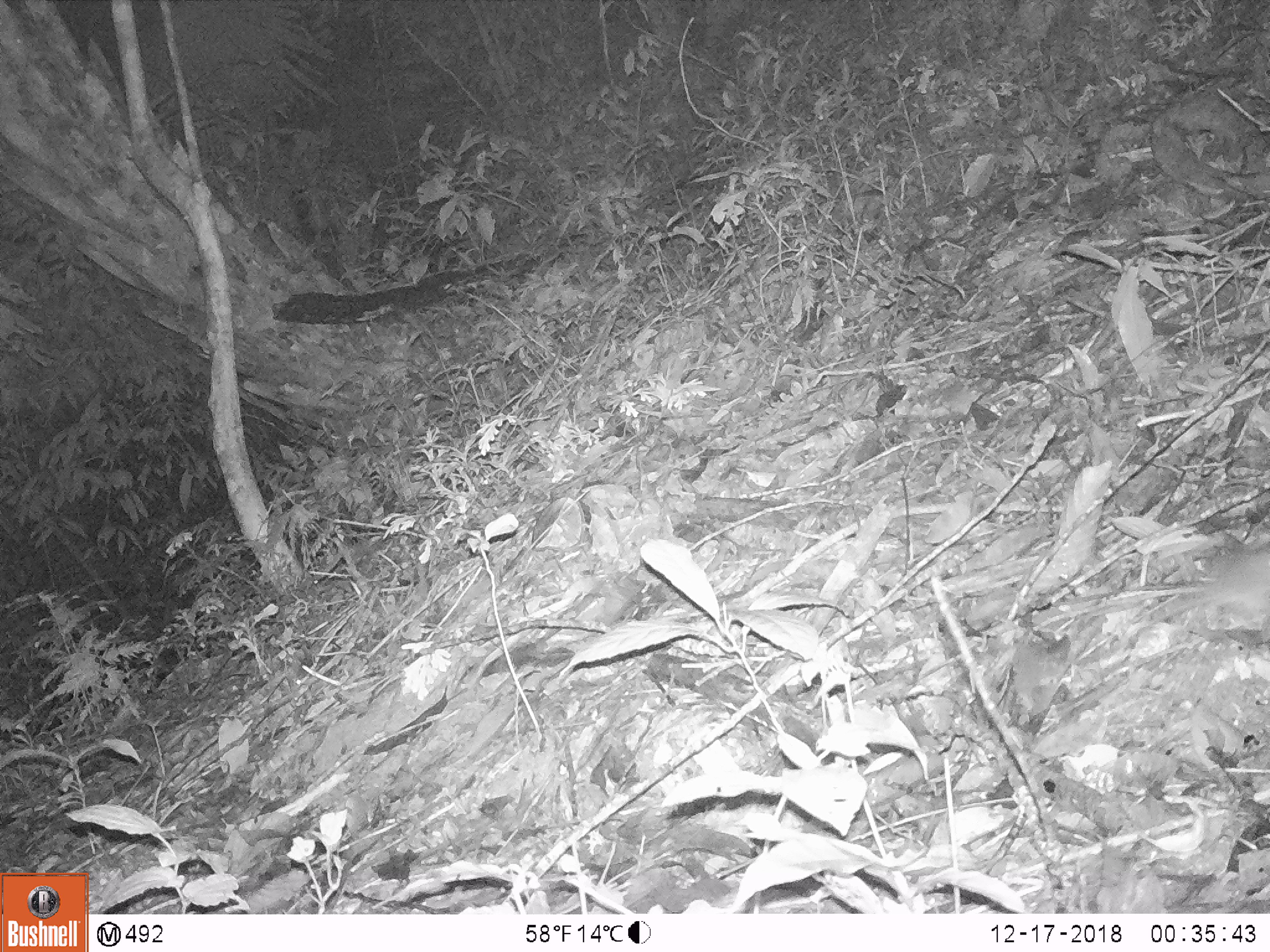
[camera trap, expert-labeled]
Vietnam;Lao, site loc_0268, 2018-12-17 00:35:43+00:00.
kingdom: Animalia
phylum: Chordata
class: Mammalia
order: Rodentia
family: Muridae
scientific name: Muridae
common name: old-world mice and rats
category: unidentified murid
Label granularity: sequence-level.